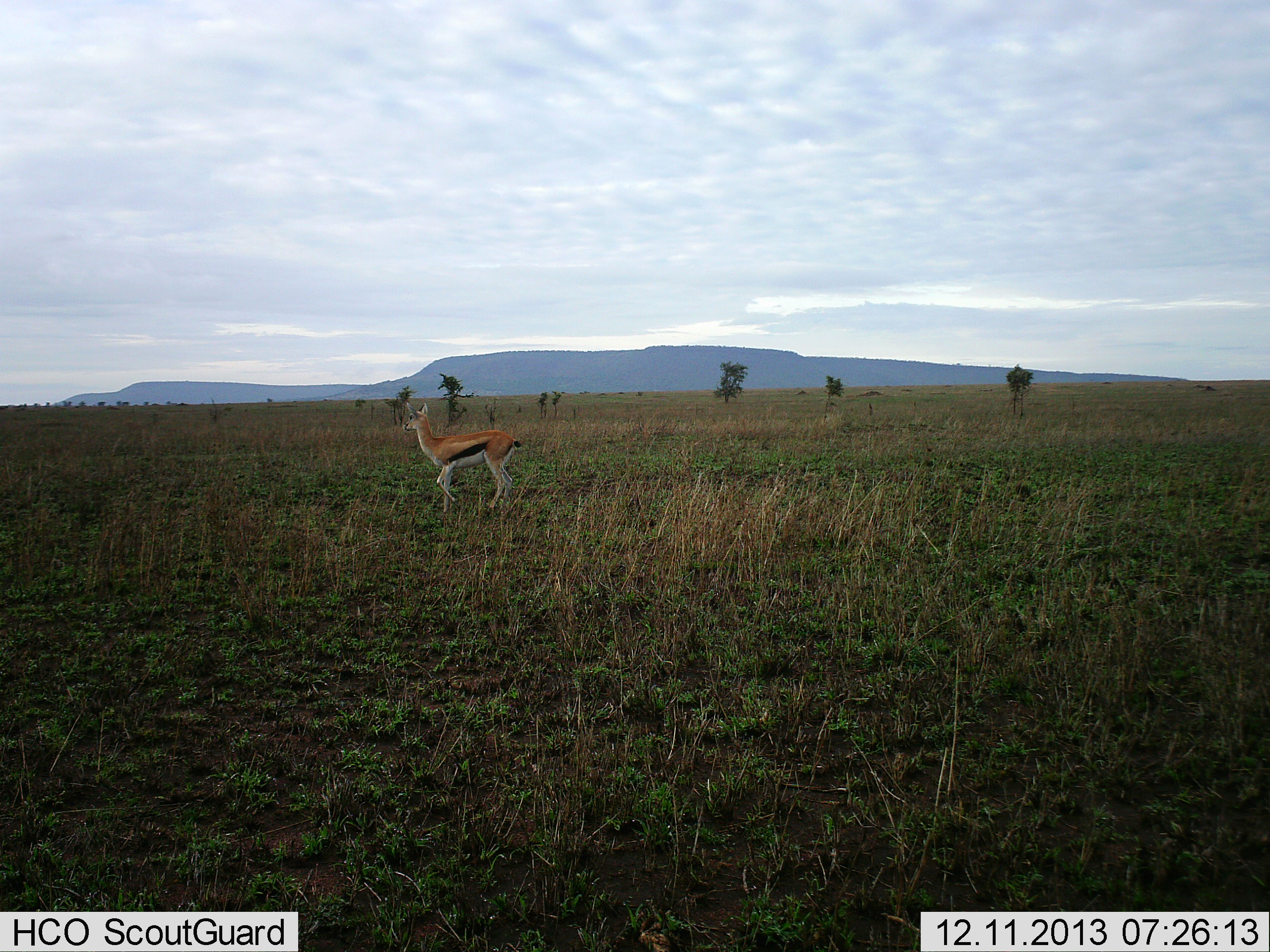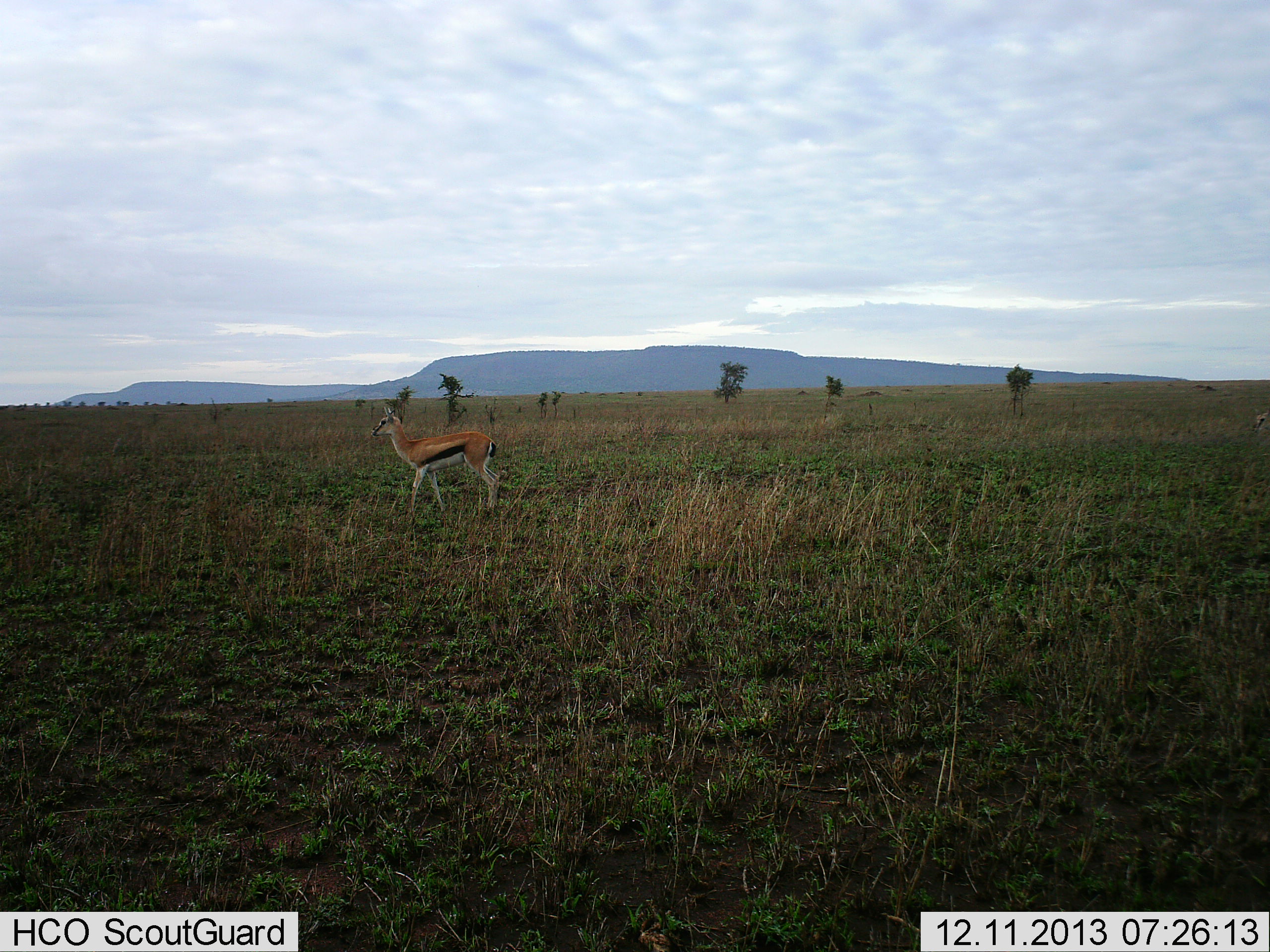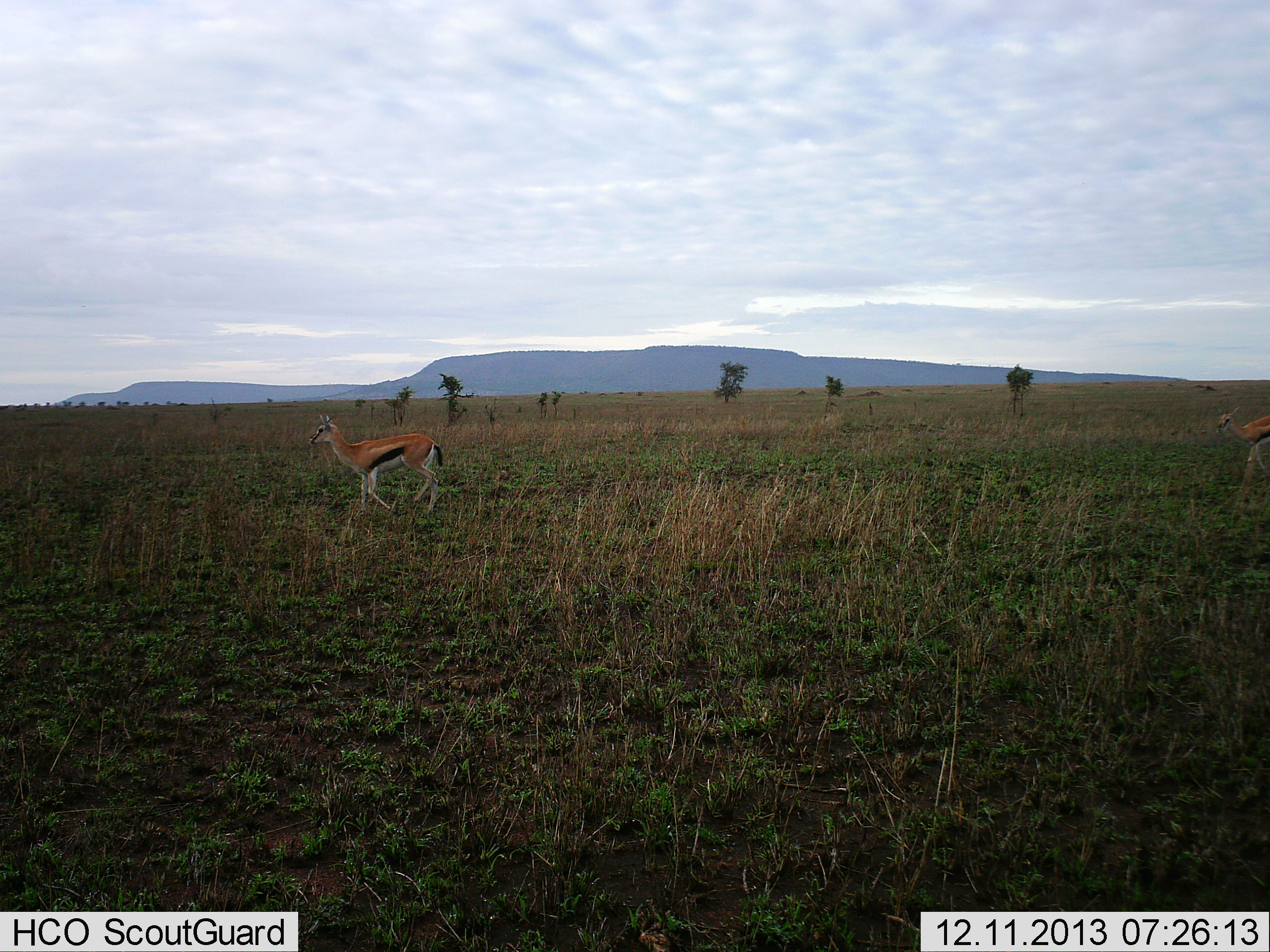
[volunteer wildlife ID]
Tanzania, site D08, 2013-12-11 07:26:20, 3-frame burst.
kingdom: Animalia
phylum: Chordata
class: Mammalia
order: Artiodactyla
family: Bovidae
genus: Eudorcas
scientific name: Eudorcas thomsonii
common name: thomson's gazelle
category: gazellethomsons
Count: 1.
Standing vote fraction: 20%.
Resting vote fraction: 0%.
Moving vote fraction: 80%.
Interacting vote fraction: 0%.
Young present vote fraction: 0%.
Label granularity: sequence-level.